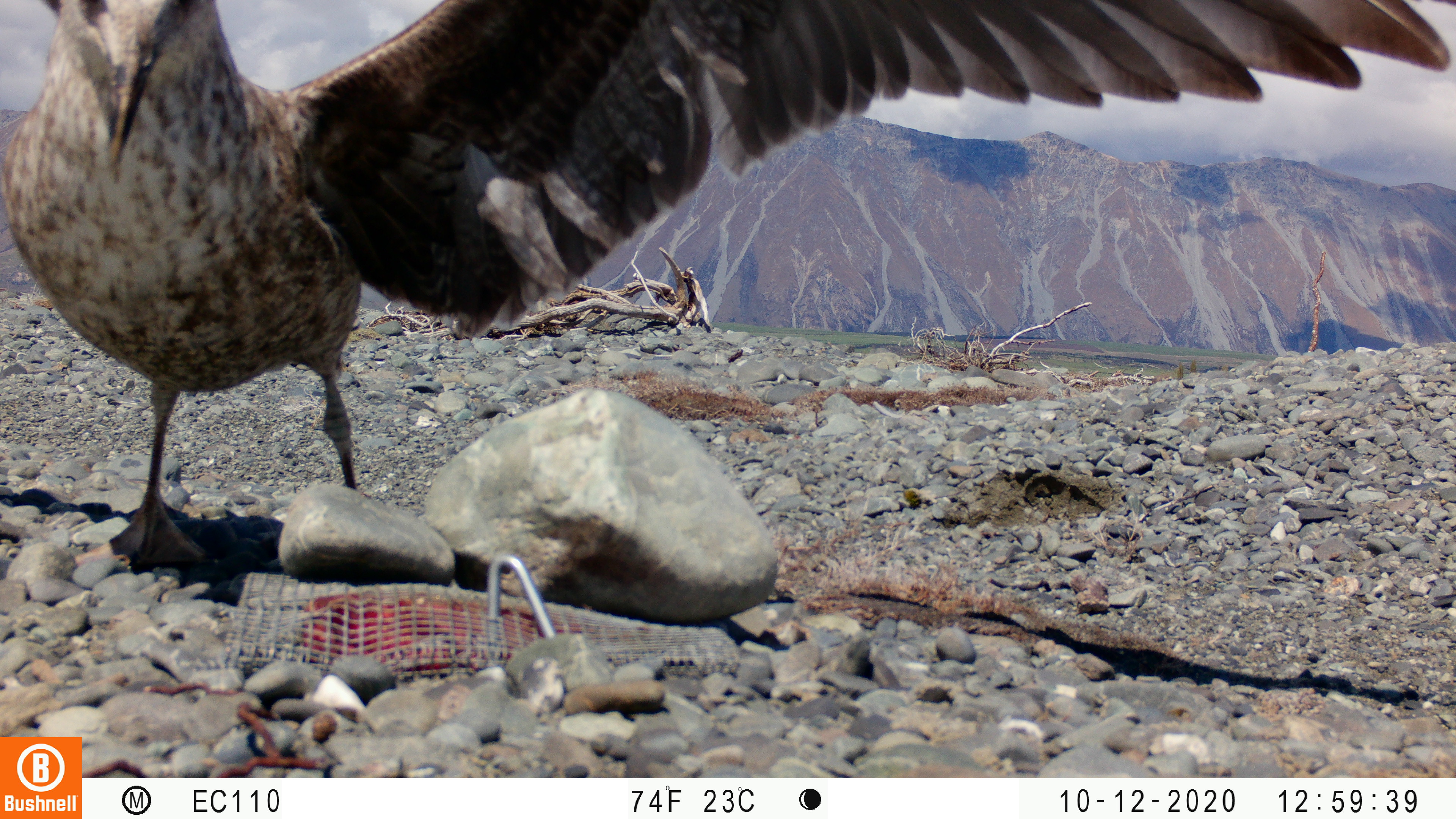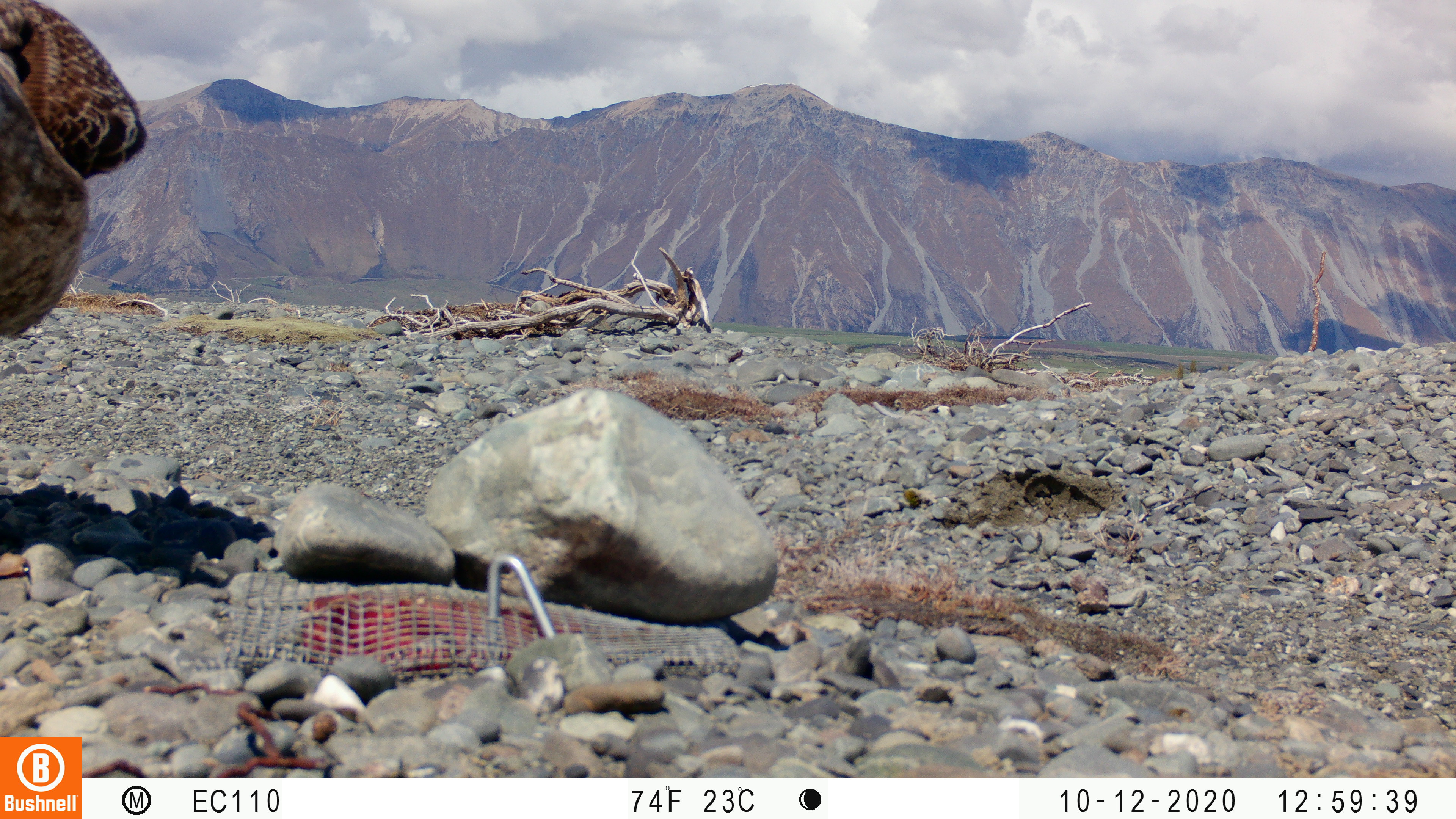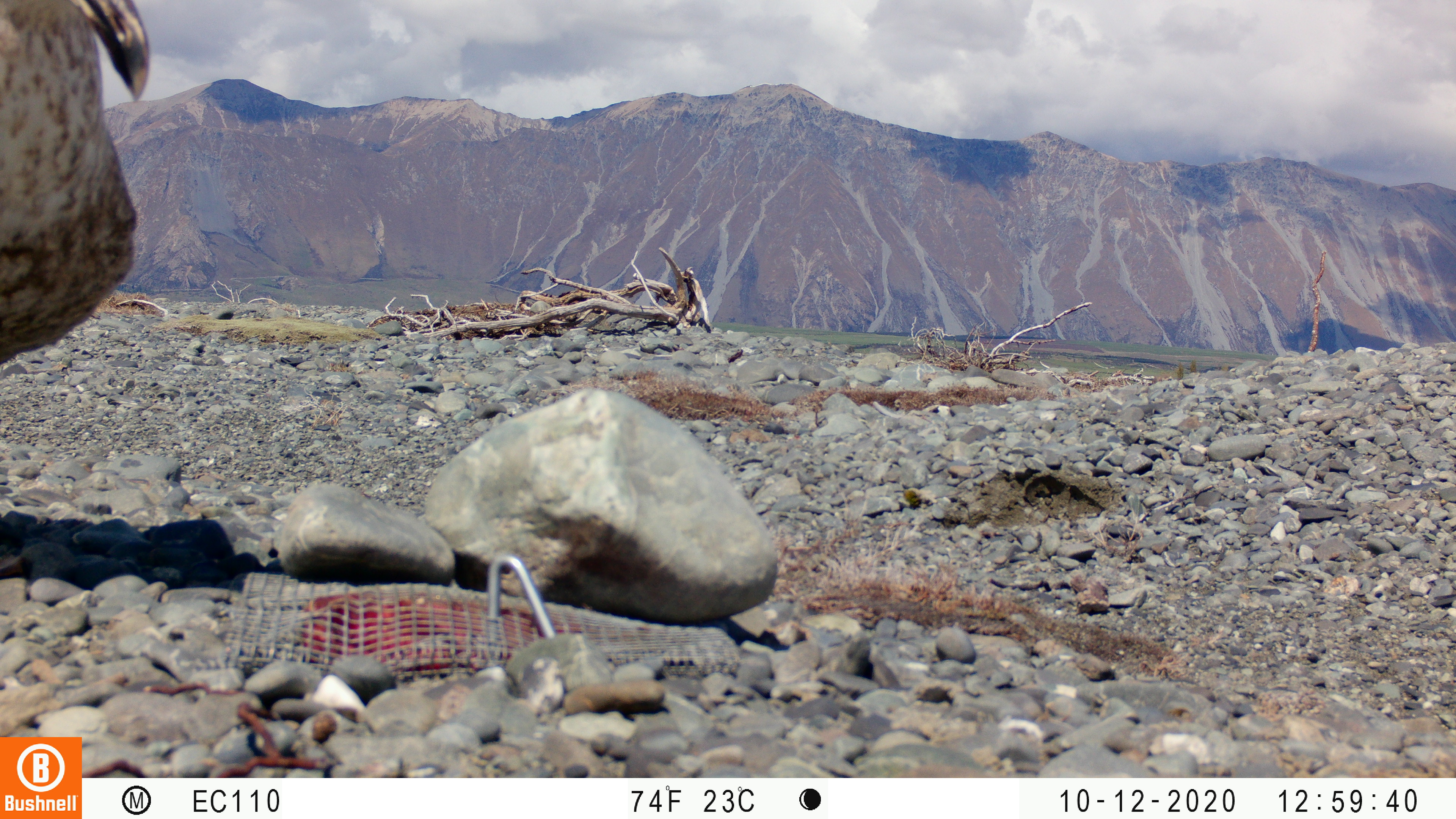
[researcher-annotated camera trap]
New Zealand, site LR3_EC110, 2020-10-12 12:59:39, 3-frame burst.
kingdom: Animalia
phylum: Chordata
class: Aves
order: Charadriiformes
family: Laridae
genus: Larus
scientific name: Larus fuscus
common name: black-backed gull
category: black backed gull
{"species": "black backed gull (black-backed gull) (Larus fuscus)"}